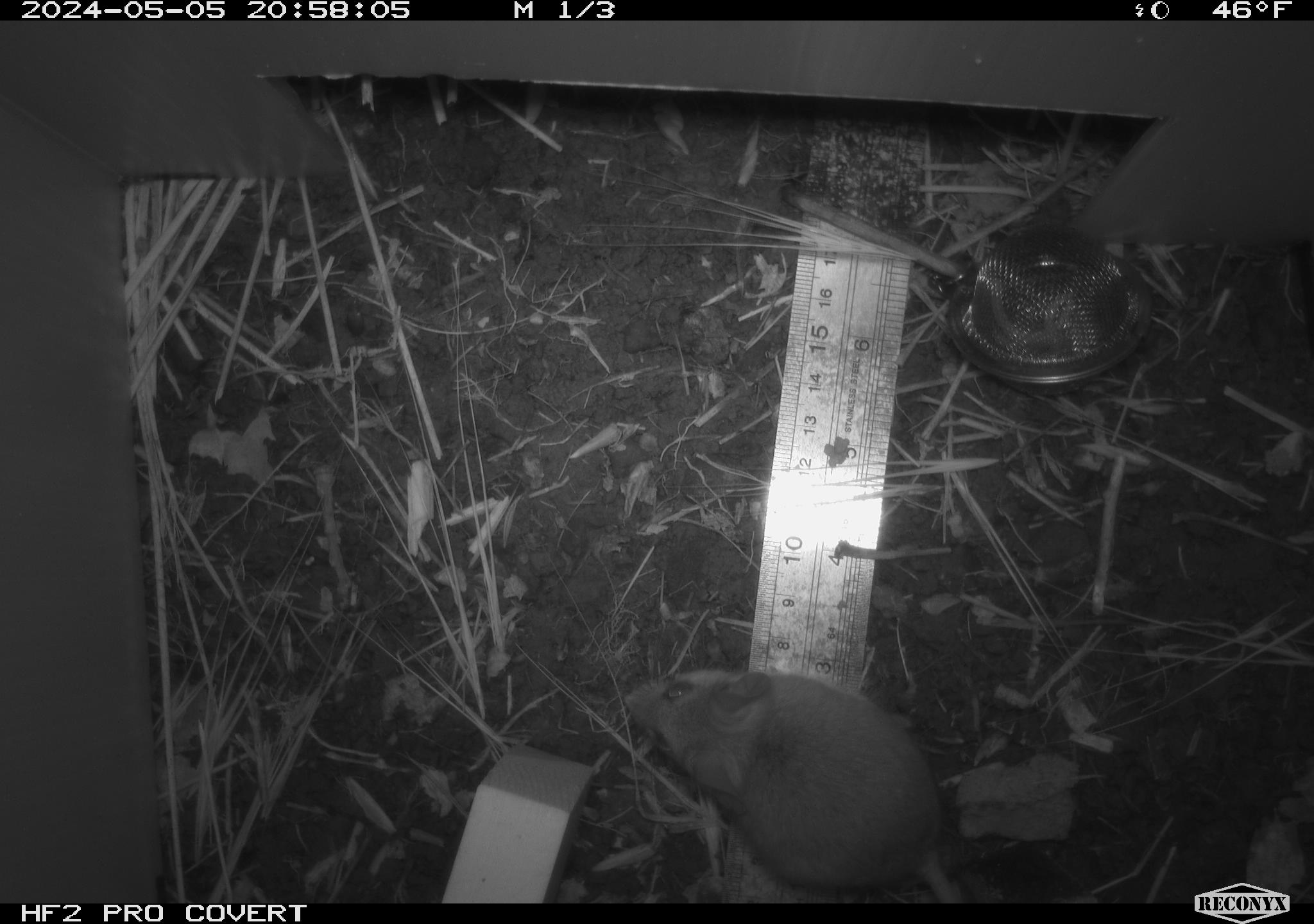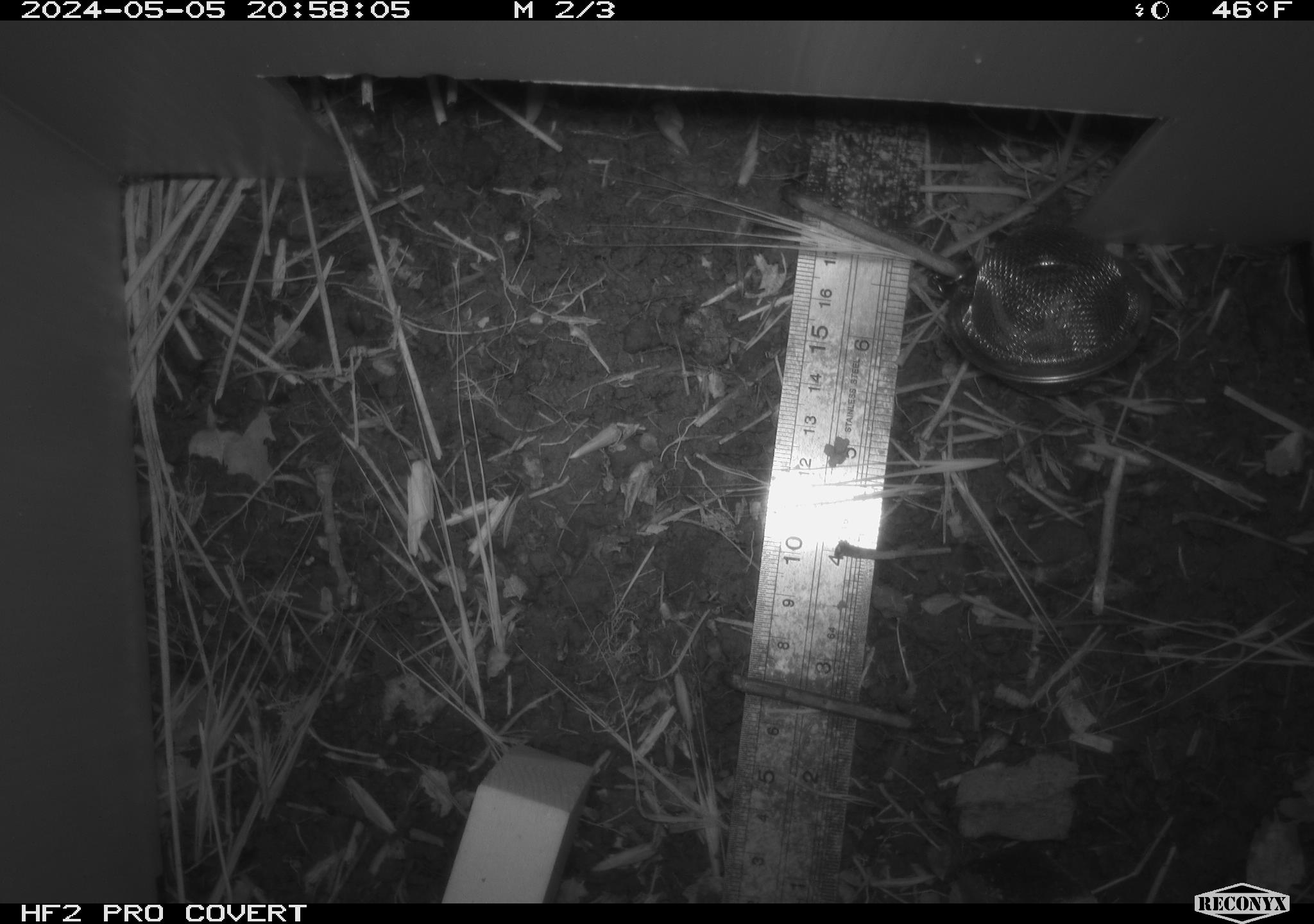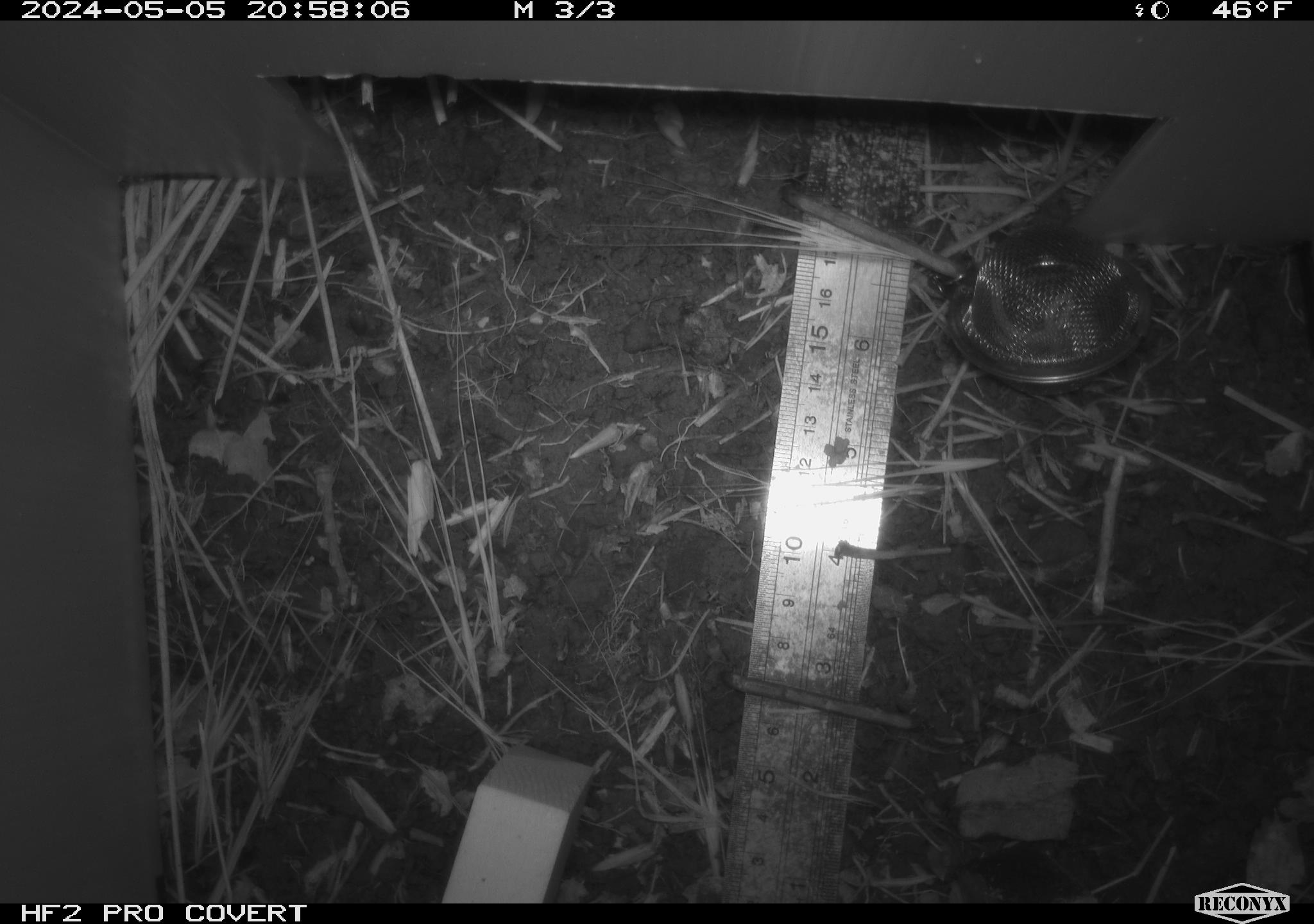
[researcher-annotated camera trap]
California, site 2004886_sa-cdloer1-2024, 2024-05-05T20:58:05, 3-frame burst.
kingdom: Animalia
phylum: Chordata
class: Mammalia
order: Rodentia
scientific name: Rodentia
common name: mouse species